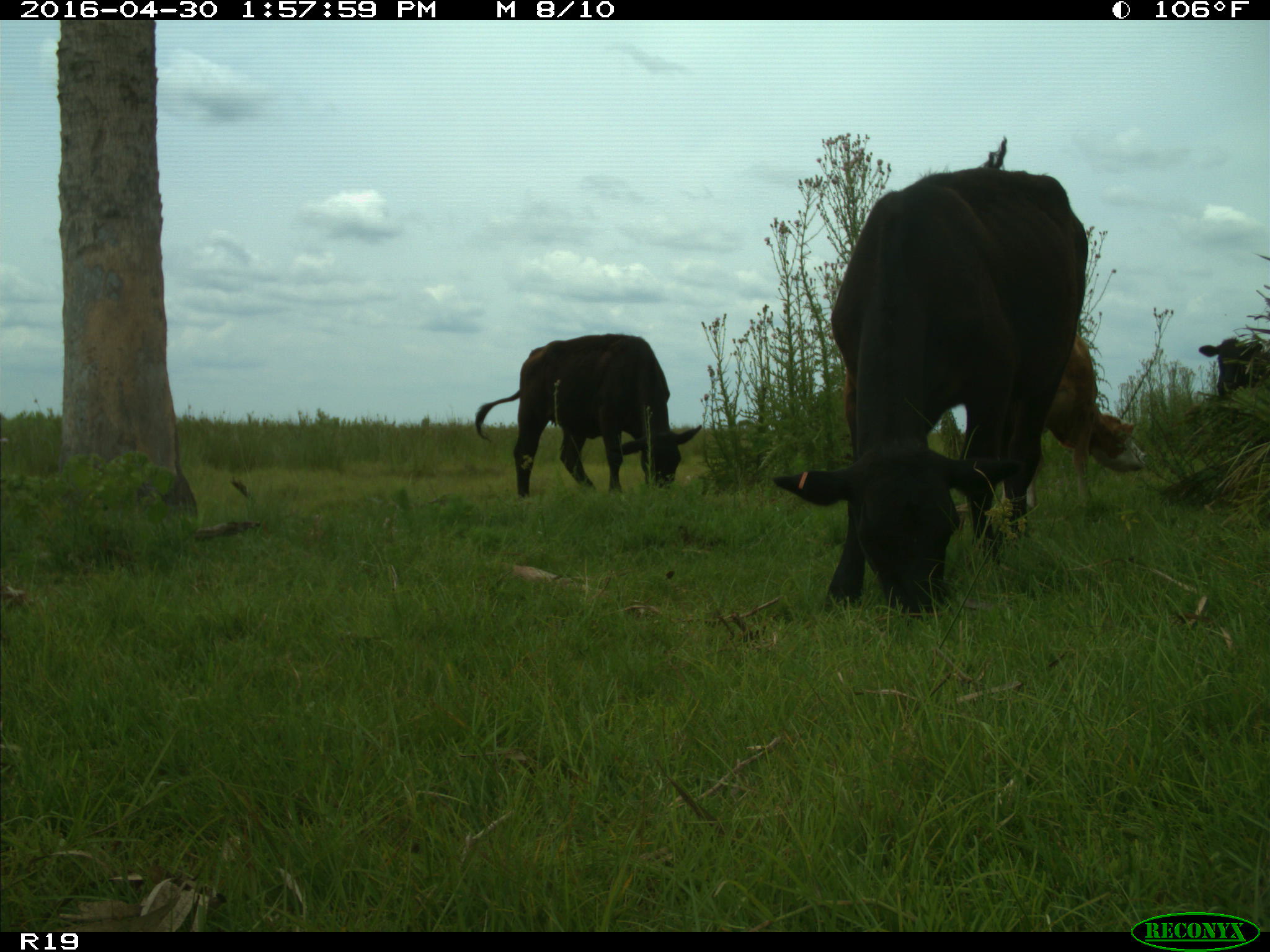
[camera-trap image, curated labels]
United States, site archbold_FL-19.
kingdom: Animalia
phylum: Chordata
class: Mammalia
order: Artiodactyla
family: Bovidae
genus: Bos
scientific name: Bos taurus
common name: domestic cow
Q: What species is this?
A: Bos taurus (domestic cow).